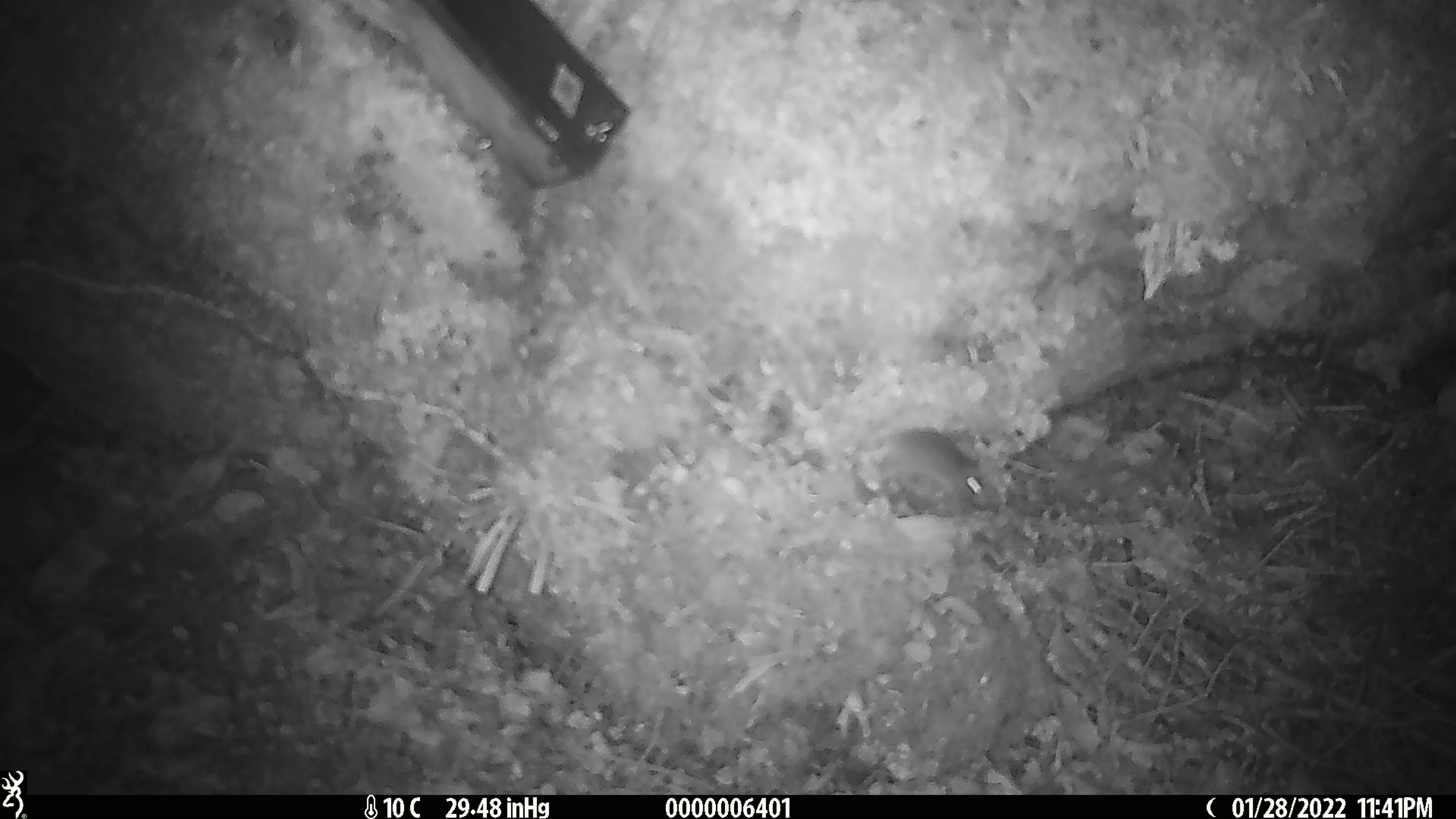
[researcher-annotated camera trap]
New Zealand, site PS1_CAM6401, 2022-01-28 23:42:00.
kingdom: Animalia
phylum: Chordata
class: Mammalia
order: Rodentia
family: Muridae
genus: Mus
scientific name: Mus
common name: mouse